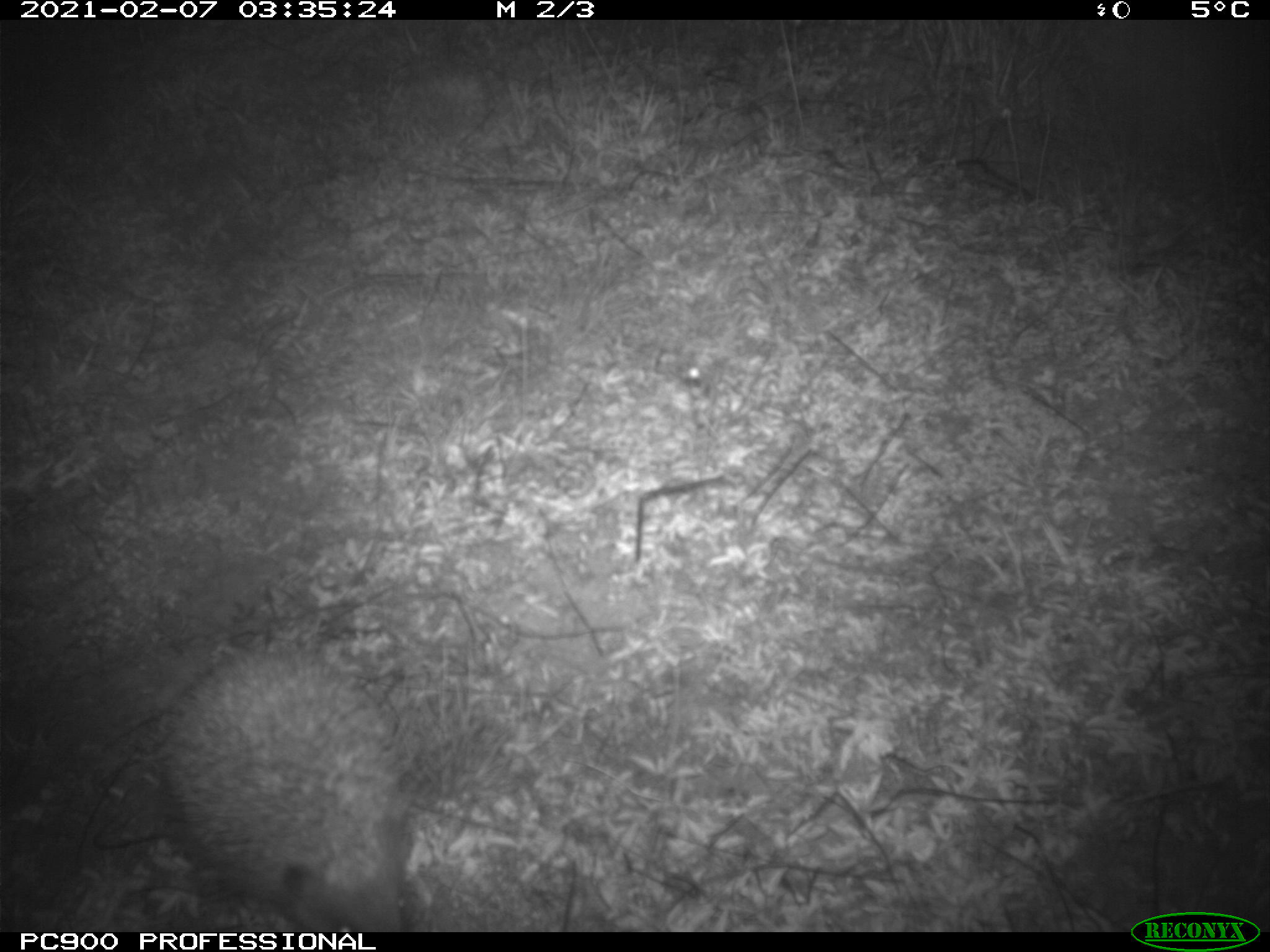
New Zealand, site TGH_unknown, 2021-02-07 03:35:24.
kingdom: Animalia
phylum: Chordata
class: Mammalia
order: Eulipotyphla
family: Erinaceidae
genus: Erinaceus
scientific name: Erinaceus europaeus europaeus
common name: european hedgehog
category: hedgehog